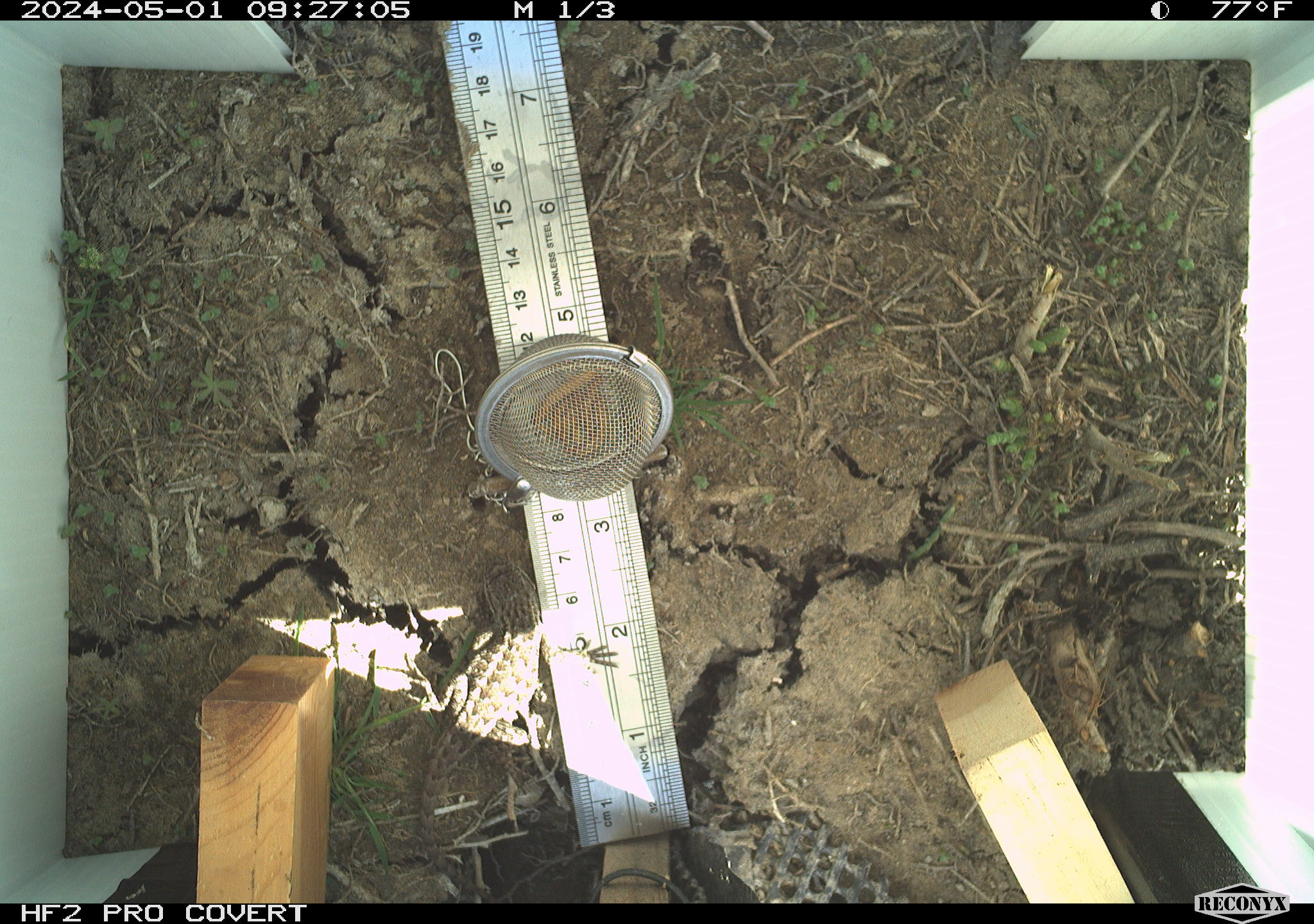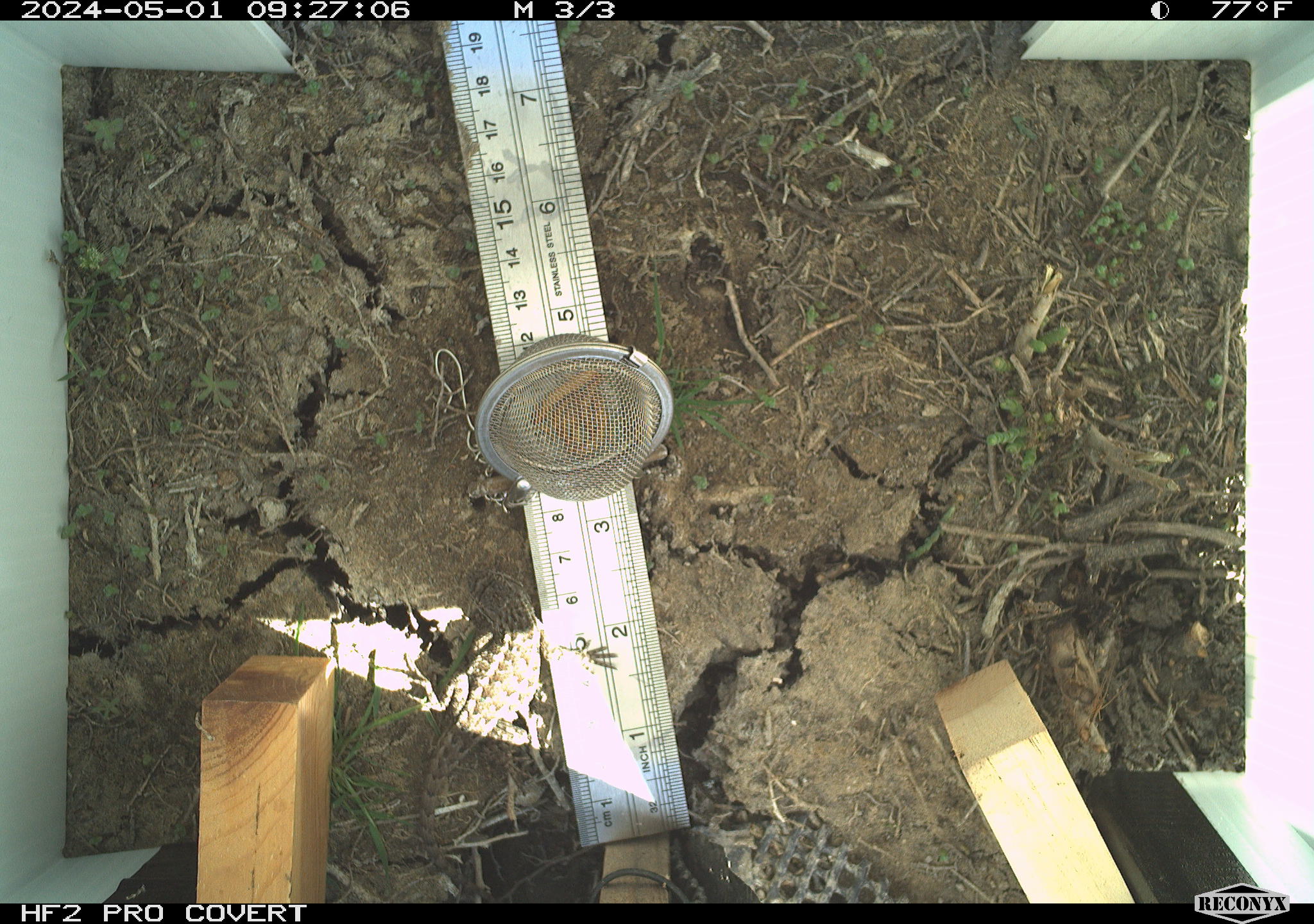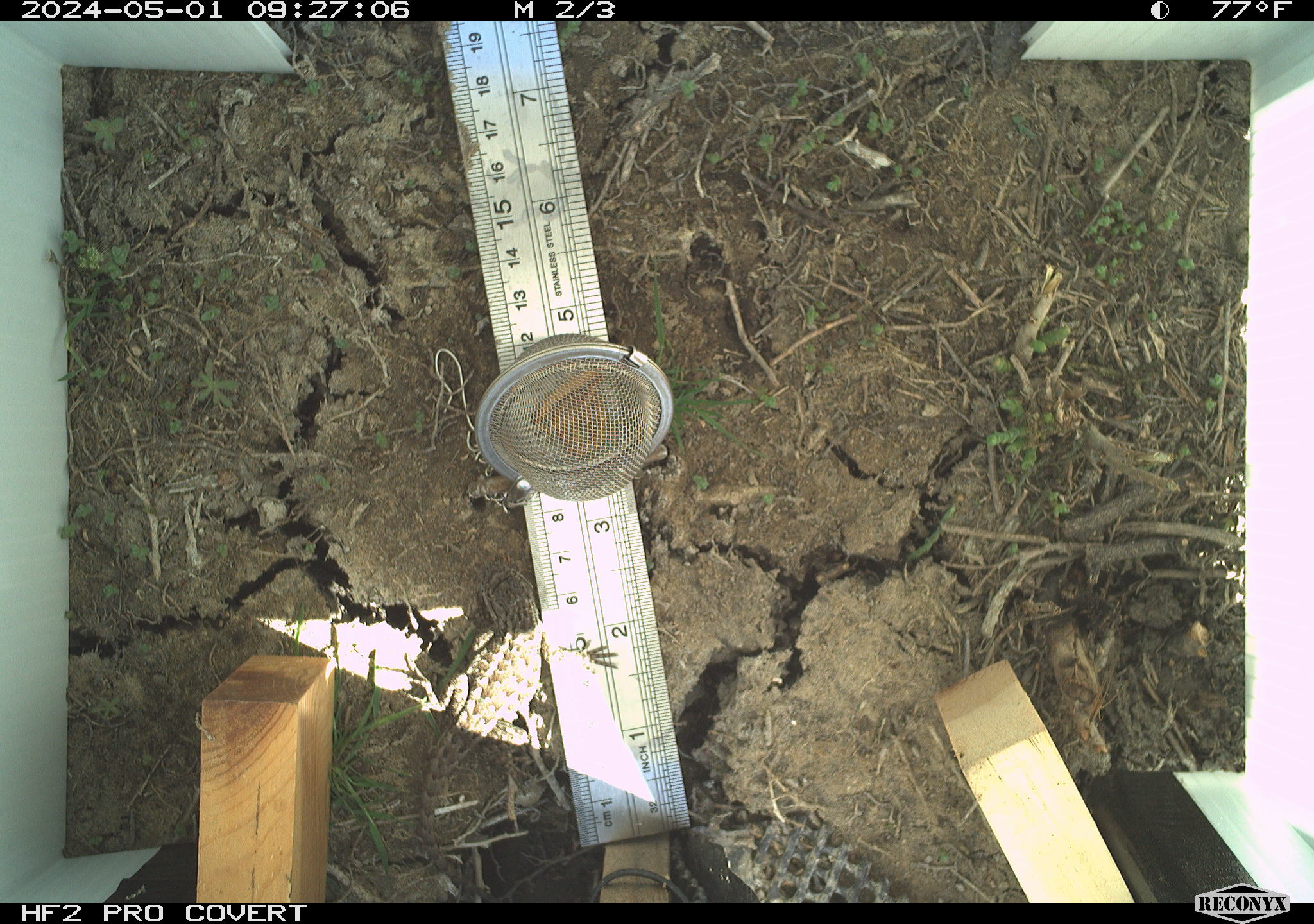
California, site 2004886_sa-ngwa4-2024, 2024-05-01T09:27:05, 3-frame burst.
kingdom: Animalia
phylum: Chordata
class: Reptilia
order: Squamata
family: Phrynosomatidae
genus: Sceloporus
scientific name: Sceloporus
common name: spiny lizards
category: sceloporus species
Sceloporus species (spiny lizards) (Sceloporus).